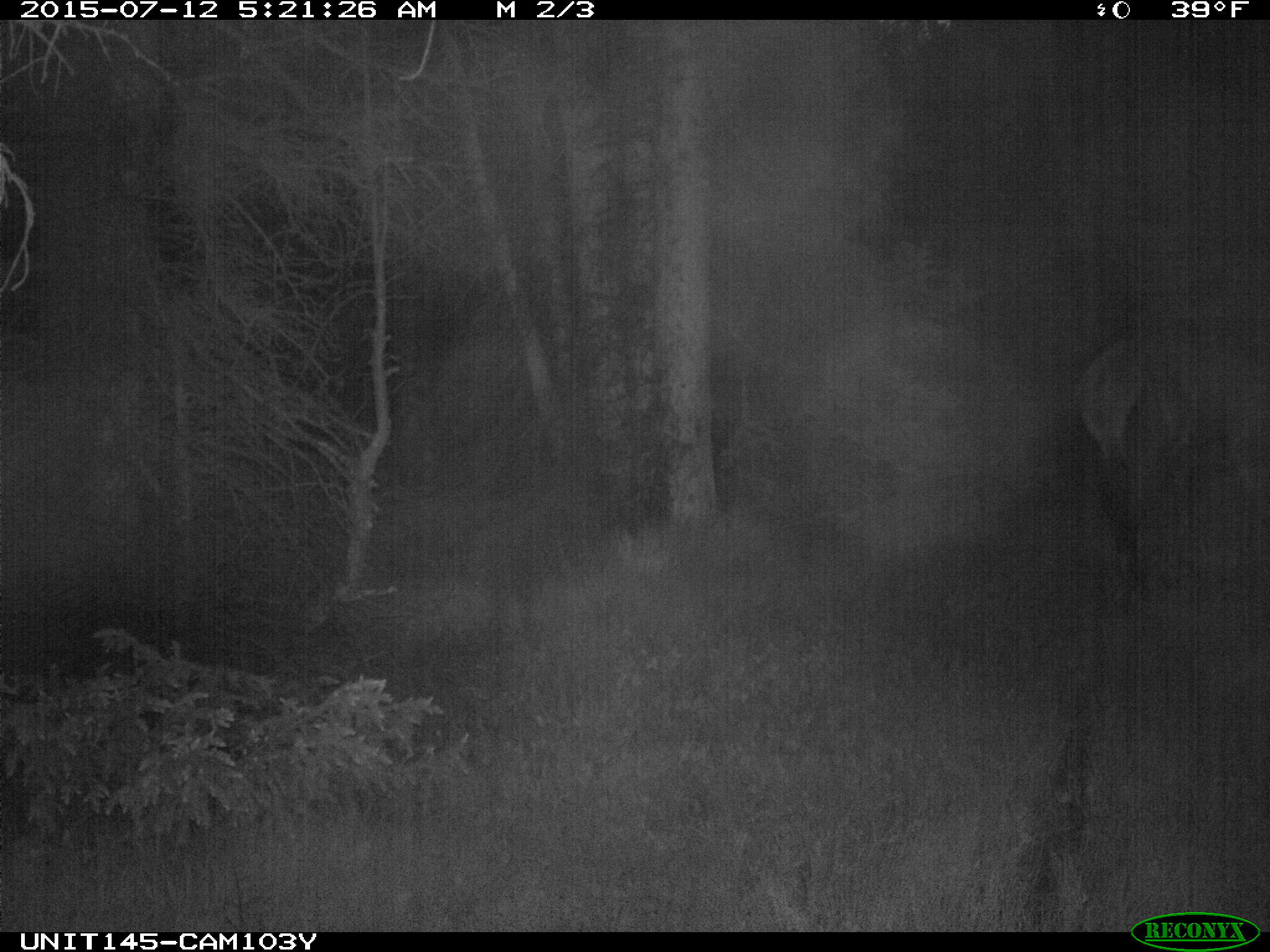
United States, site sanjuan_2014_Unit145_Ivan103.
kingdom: Animalia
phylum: Chordata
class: Mammalia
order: Artiodactyla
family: Cervidae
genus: Cervus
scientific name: Cervus elaphus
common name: red deer